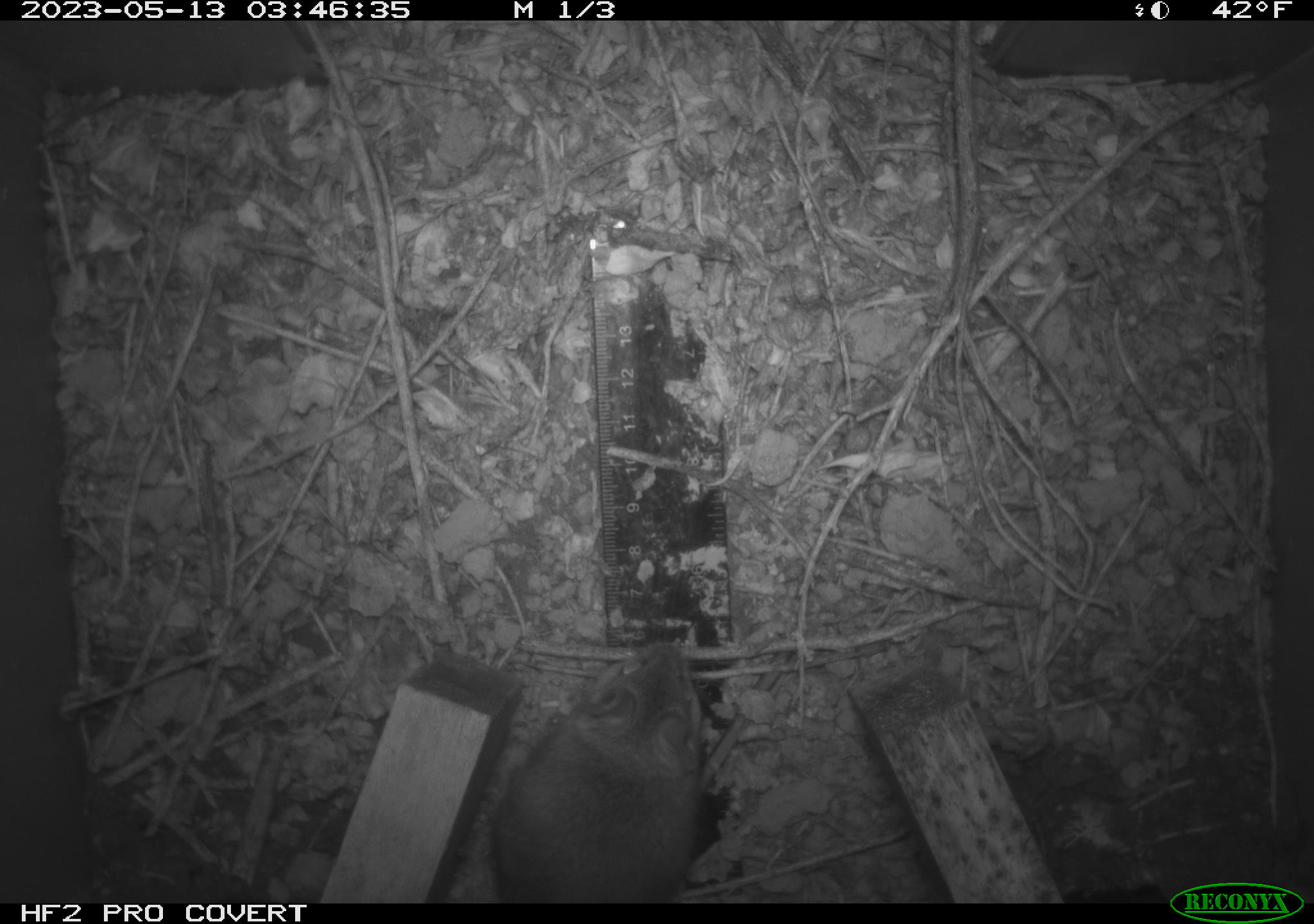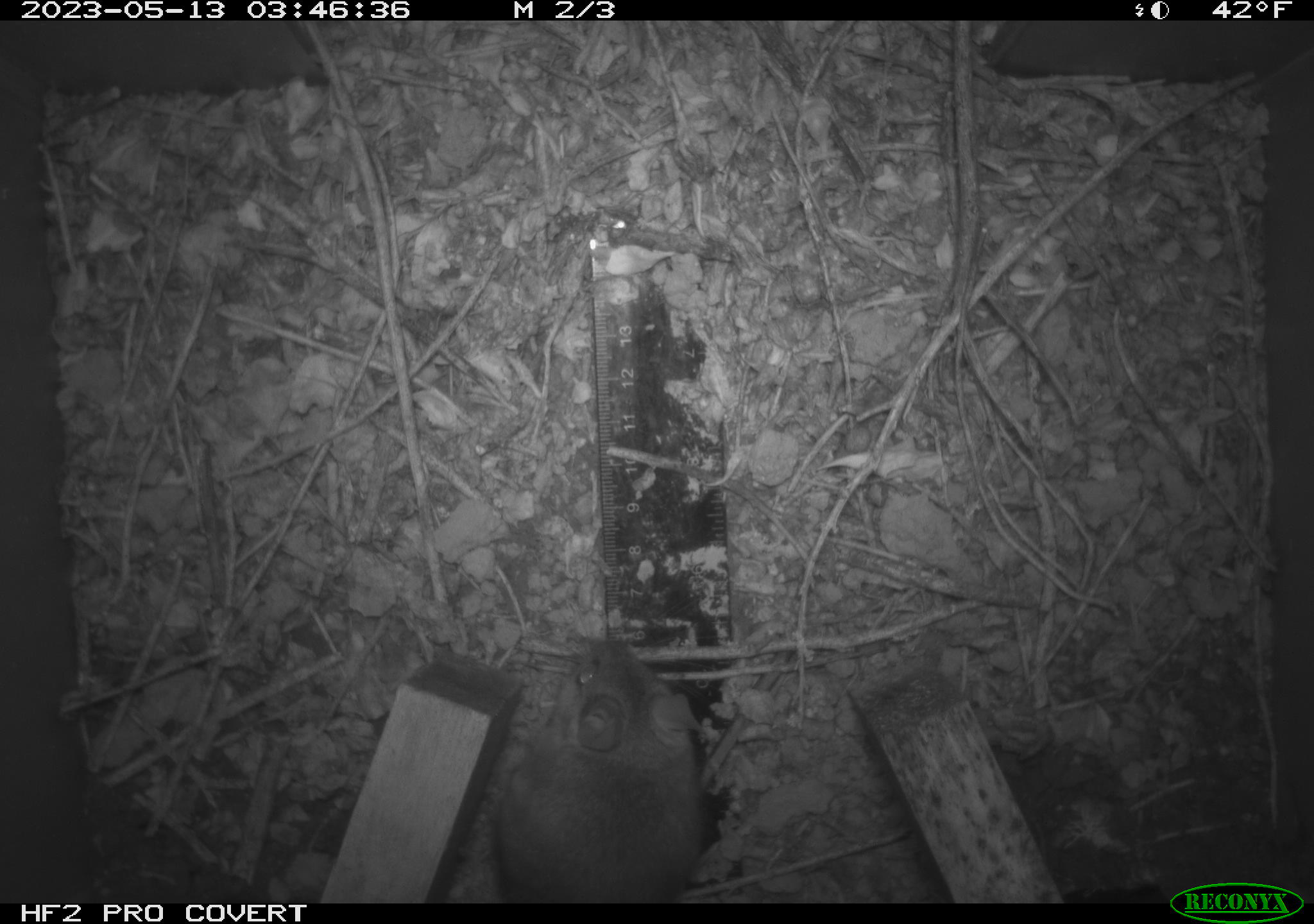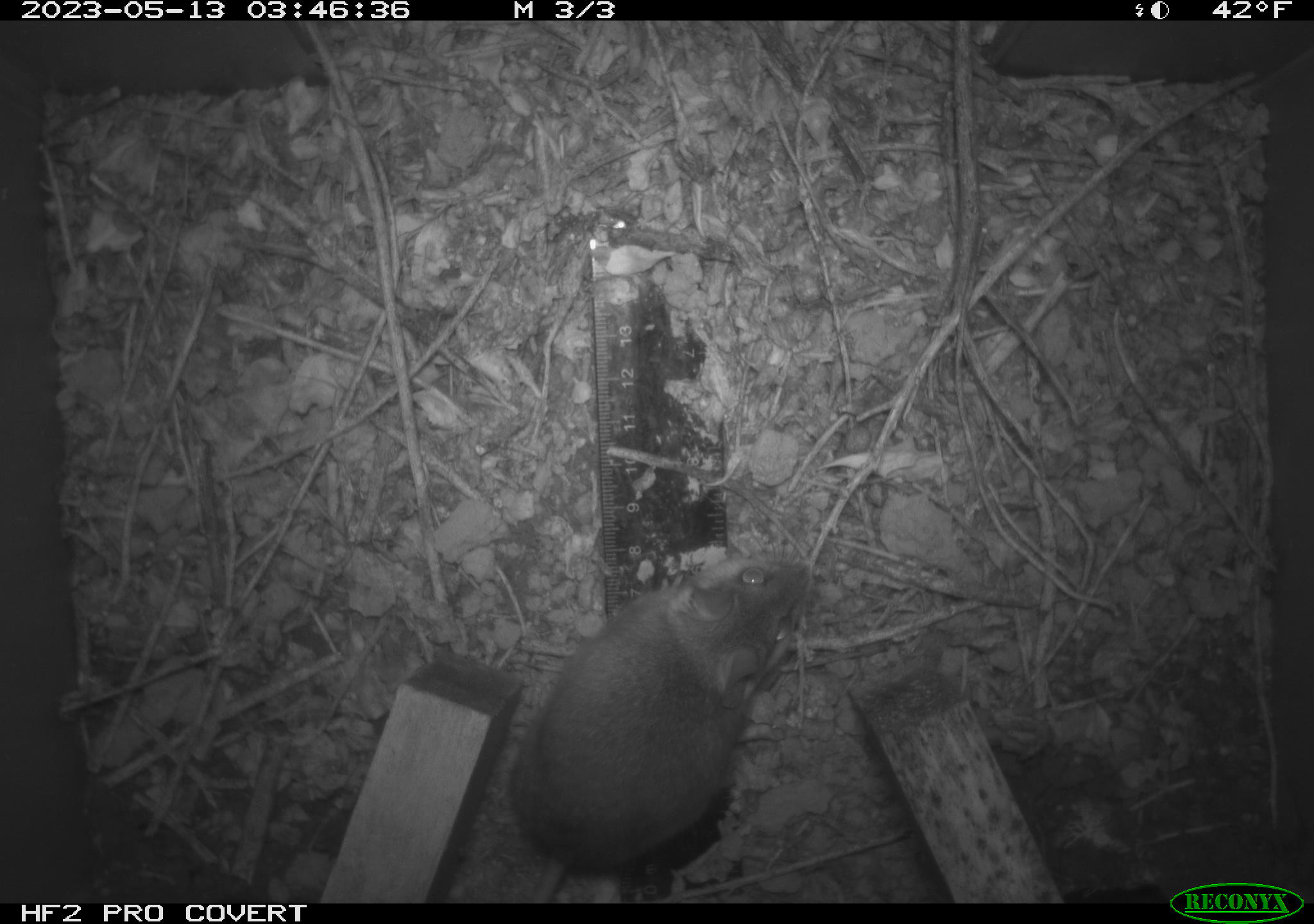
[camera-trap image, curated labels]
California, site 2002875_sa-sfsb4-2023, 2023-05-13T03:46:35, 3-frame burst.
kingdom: Animalia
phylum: Chordata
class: Mammalia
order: Rodentia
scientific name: Rodentia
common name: mouse species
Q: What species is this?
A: Mouse species (Rodentia).